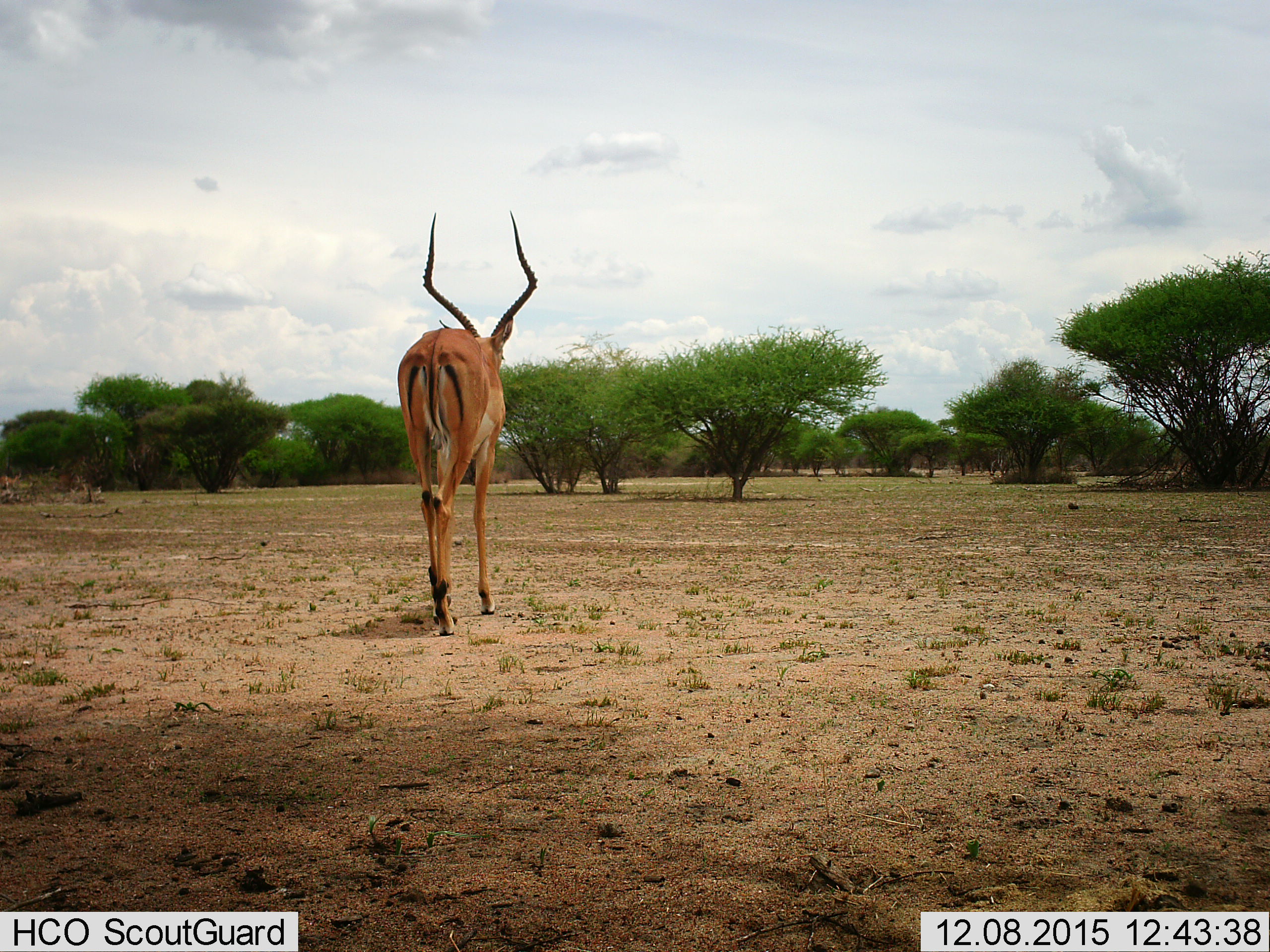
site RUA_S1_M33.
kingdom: Animalia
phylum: Chordata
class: Mammalia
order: Artiodactyla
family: Bovidae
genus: Aepyceros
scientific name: Aepyceros melampus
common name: impala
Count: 1.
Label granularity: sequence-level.